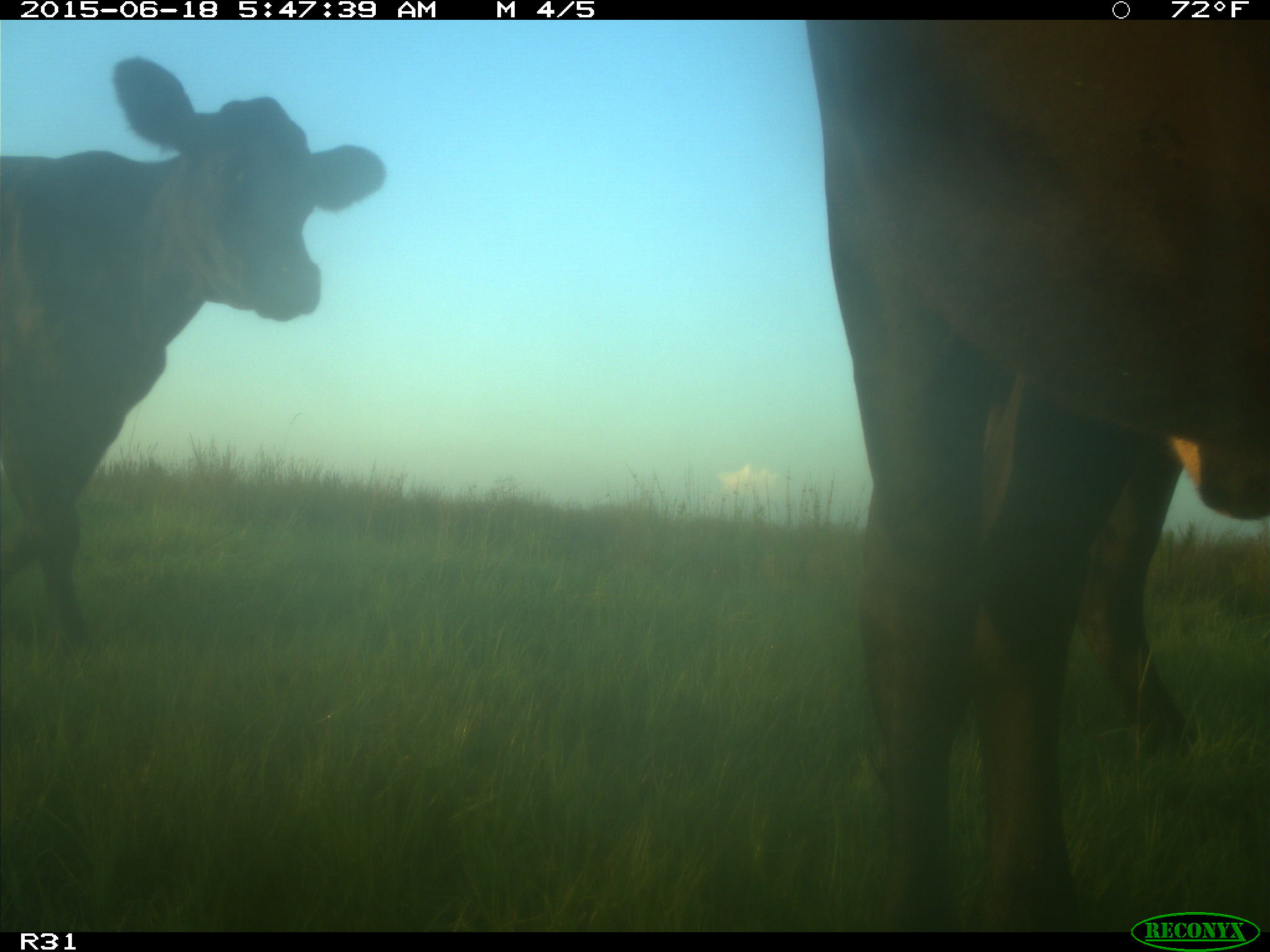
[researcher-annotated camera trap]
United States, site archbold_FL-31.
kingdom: Animalia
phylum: Chordata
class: Mammalia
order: Artiodactyla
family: Bovidae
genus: Bos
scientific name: Bos taurus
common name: domestic cow